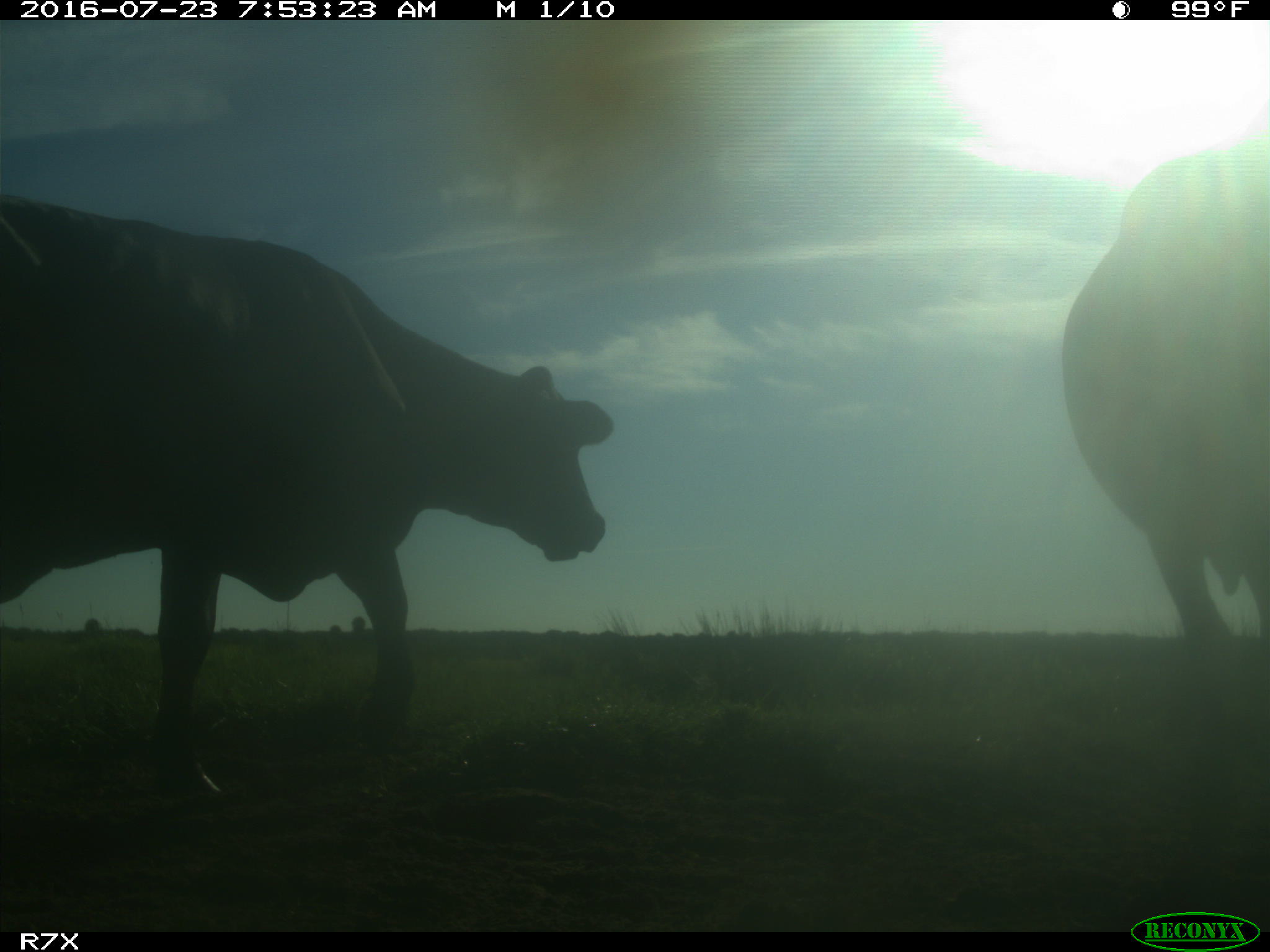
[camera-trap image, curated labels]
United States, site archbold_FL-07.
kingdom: Animalia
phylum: Chordata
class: Mammalia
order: Artiodactyla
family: Bovidae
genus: Bos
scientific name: Bos taurus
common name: domestic cow